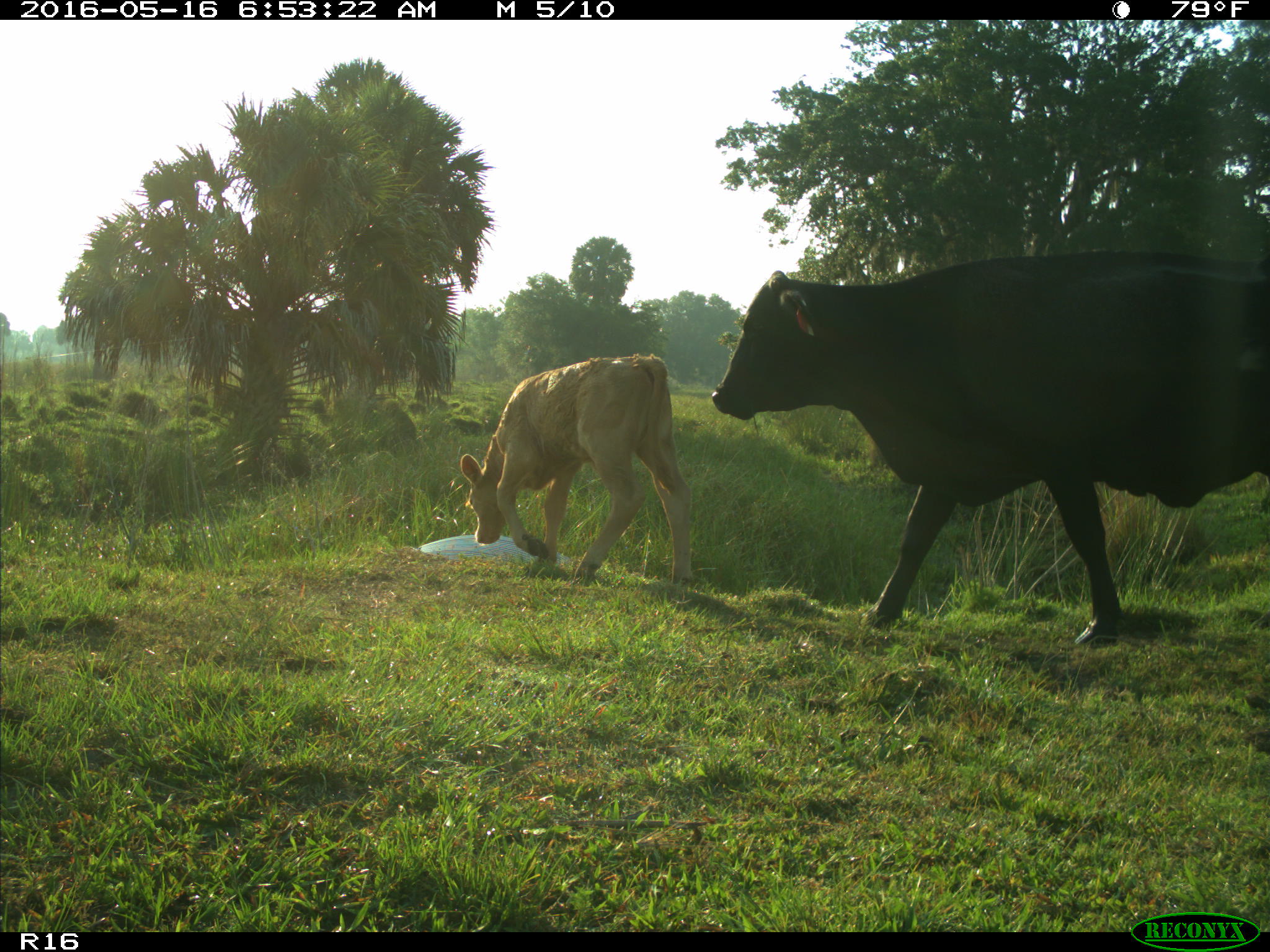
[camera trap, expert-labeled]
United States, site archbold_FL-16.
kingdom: Animalia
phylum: Chordata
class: Mammalia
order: Artiodactyla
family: Bovidae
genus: Bos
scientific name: Bos taurus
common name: domestic cow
Bos taurus (domestic cow).